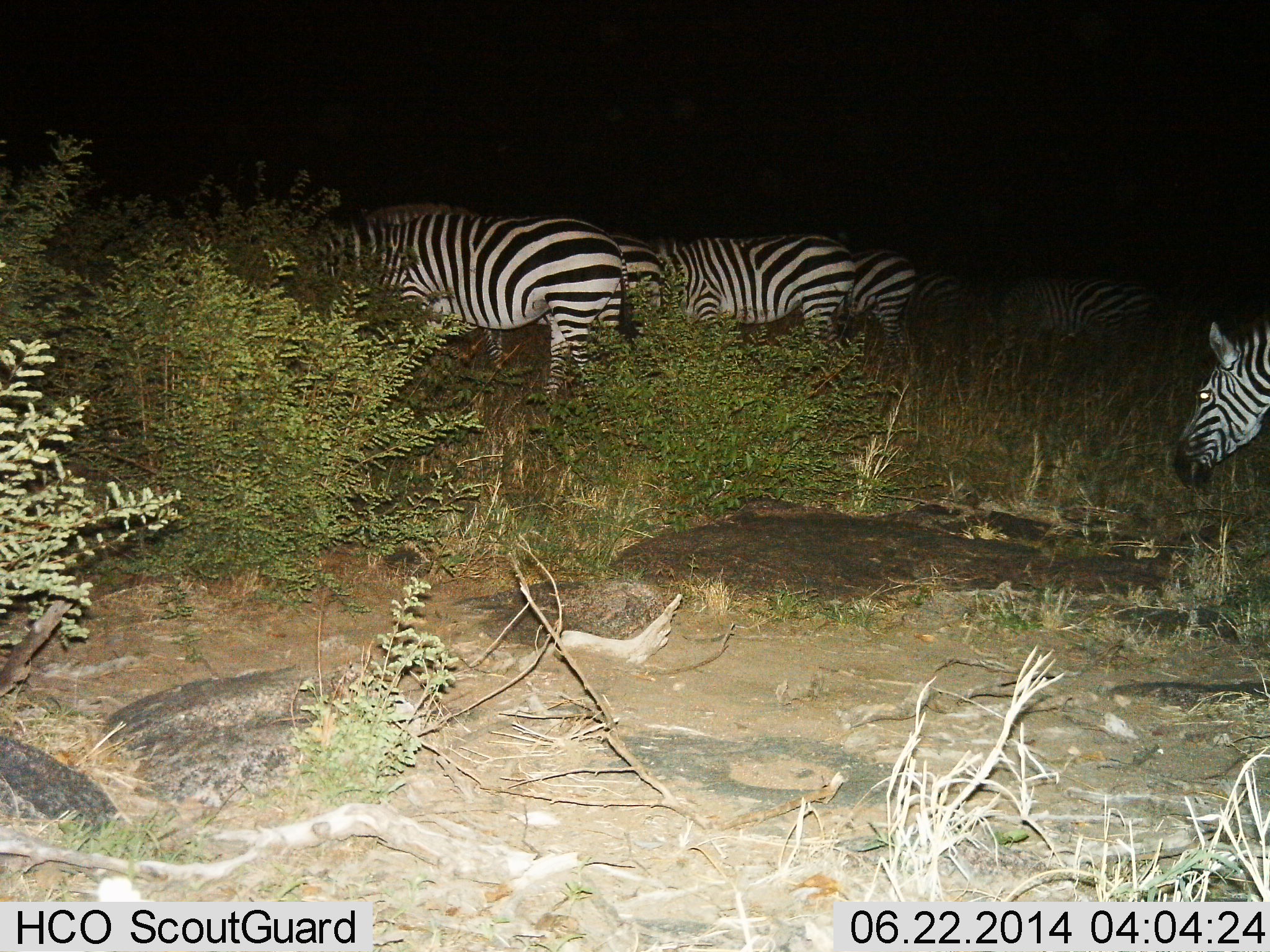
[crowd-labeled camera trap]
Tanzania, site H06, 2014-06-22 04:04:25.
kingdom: Animalia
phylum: Chordata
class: Mammalia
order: Perissodactyla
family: Equidae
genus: Equus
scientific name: Equus quagga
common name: plains zebra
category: zebra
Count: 7.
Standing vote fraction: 40%.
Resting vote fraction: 0%.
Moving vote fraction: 20%.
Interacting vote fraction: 0%.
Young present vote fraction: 0%.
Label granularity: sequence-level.